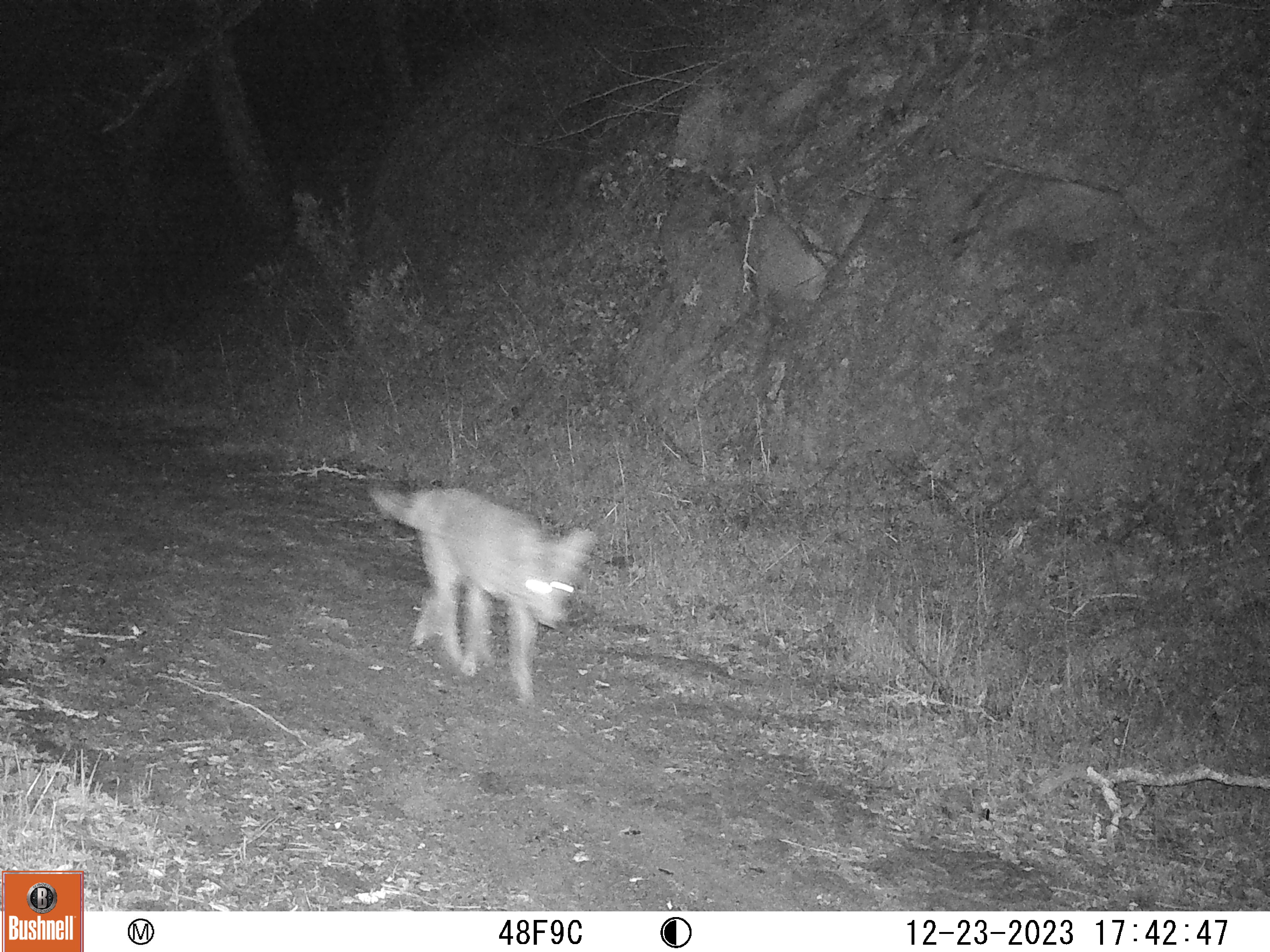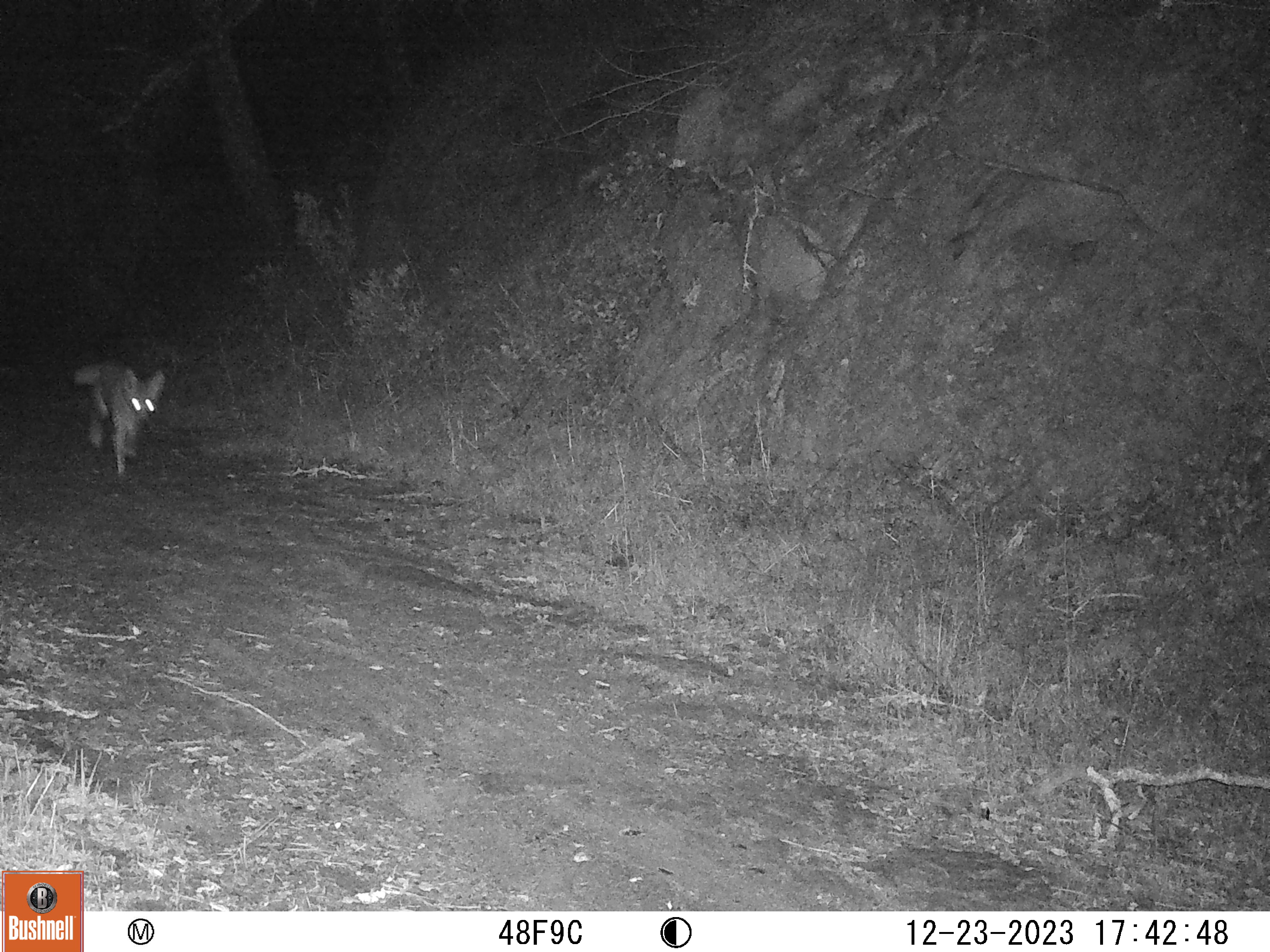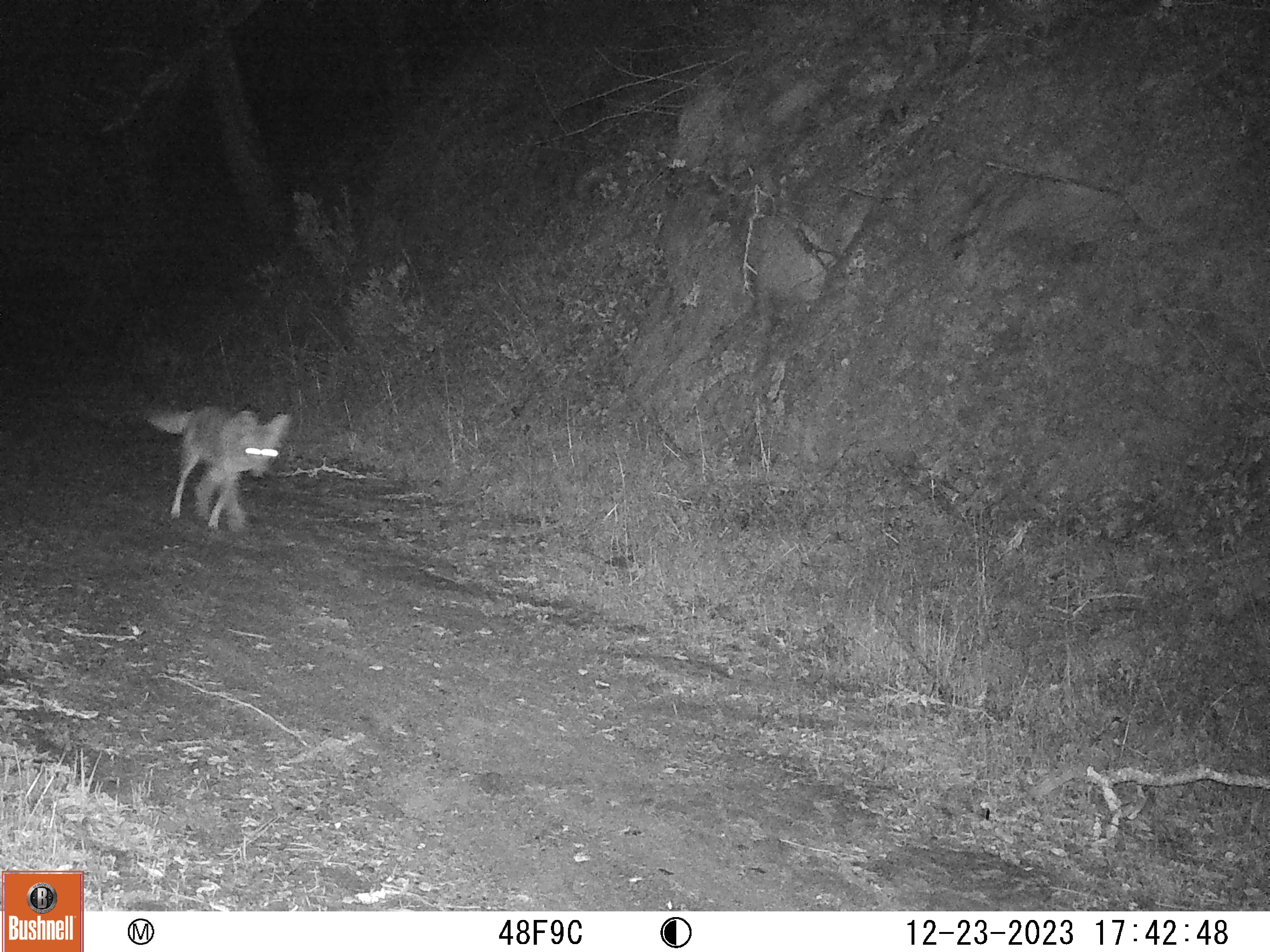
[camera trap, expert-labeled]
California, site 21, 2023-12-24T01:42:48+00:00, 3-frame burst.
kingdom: Animalia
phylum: Chordata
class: Mammalia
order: Carnivora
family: Canidae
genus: Canis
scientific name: Canis latrans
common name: coyote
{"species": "coyote (Canis latrans)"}